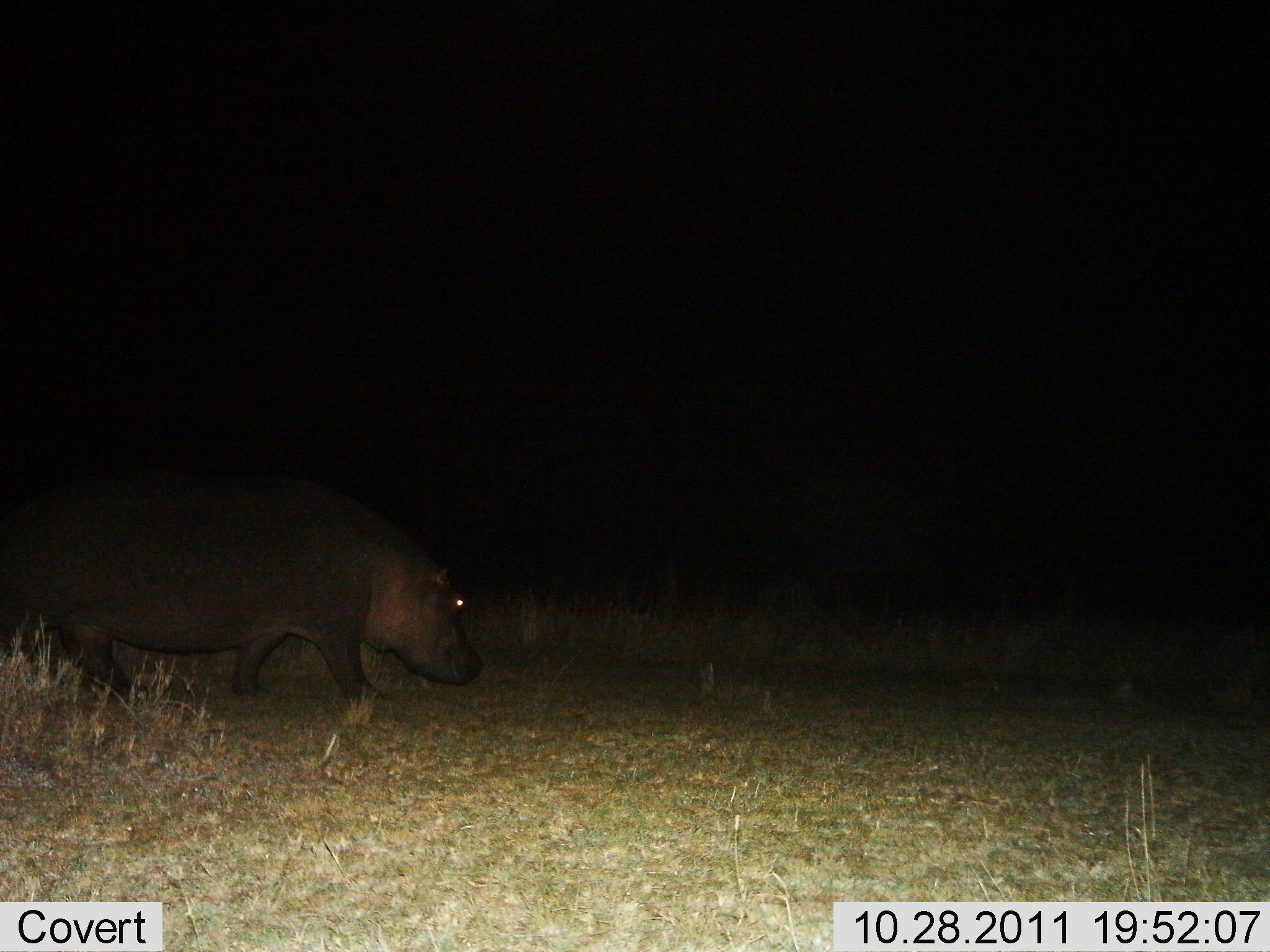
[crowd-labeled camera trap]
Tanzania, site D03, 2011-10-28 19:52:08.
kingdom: Animalia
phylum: Chordata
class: Mammalia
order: Artiodactyla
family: Hippopotamidae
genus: Hippopotamus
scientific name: Hippopotamus amphibius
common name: hippopotamus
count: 1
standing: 40%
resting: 0%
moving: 60%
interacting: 0%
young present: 0%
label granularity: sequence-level